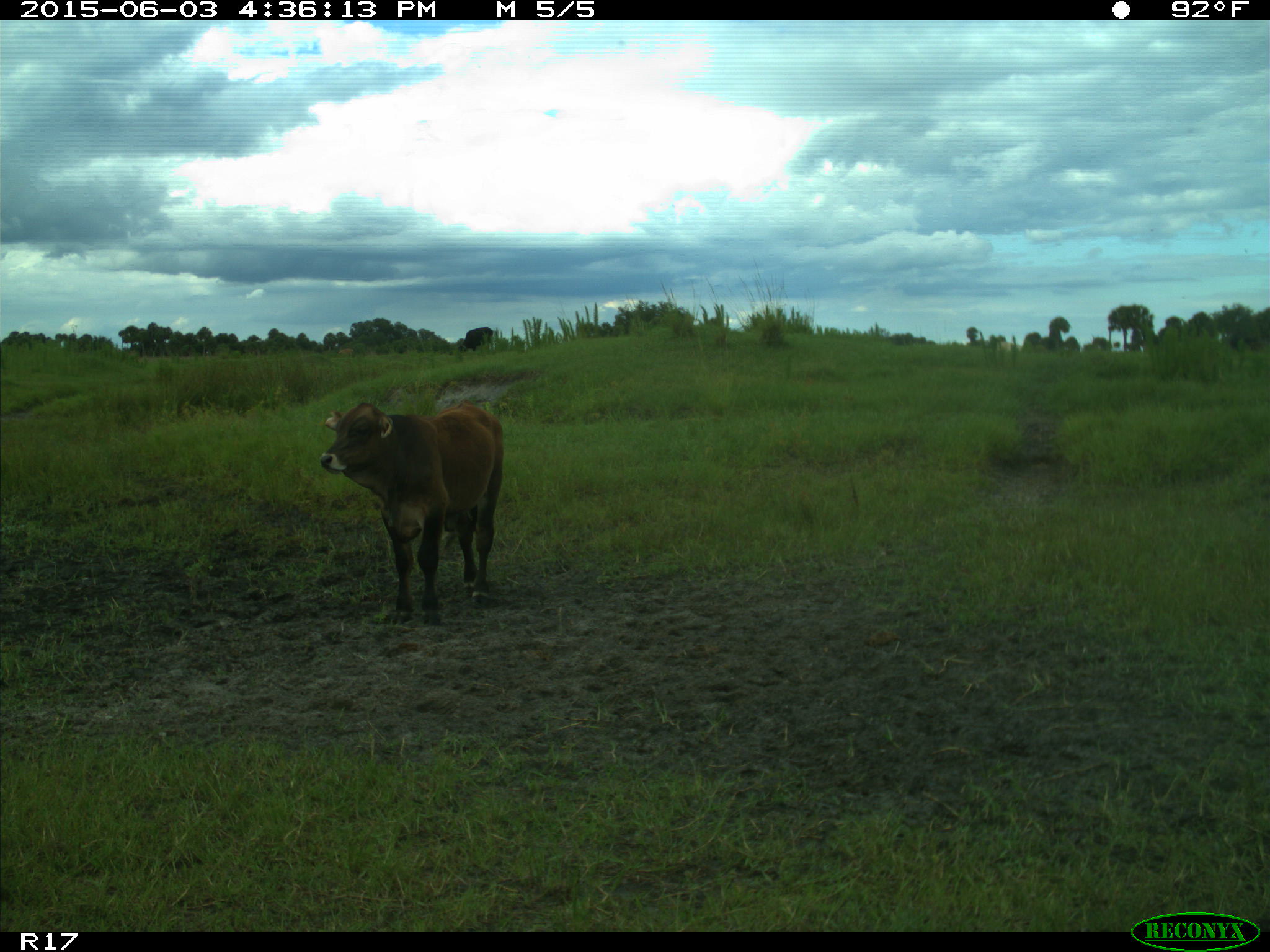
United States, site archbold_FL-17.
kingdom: Animalia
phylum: Chordata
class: Mammalia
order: Artiodactyla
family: Bovidae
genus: Bos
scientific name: Bos taurus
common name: domestic cow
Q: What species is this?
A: Bos taurus (domestic cow).